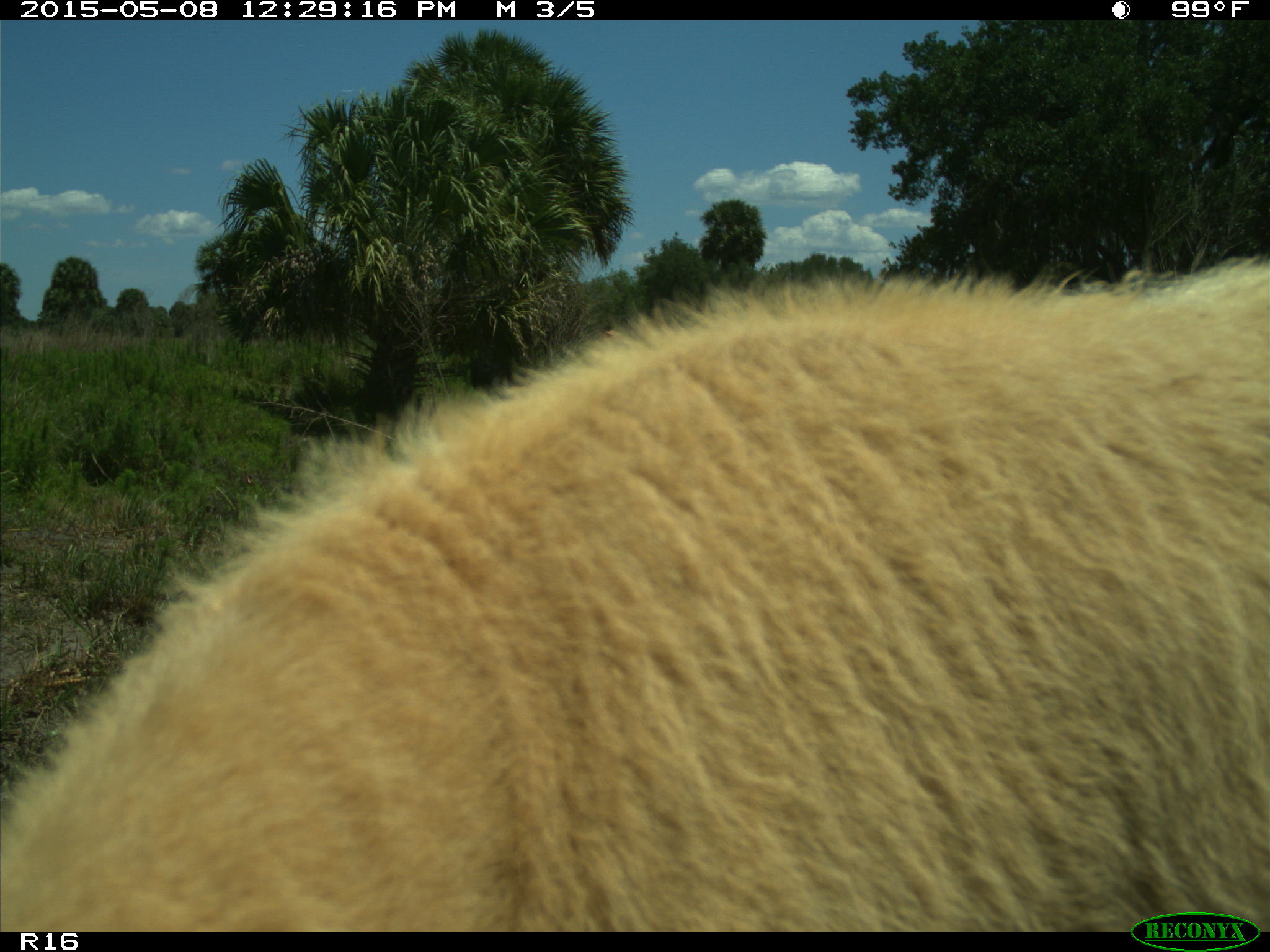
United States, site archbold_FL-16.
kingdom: Animalia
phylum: Chordata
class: Mammalia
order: Artiodactyla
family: Bovidae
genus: Bos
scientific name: Bos taurus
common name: domestic cow